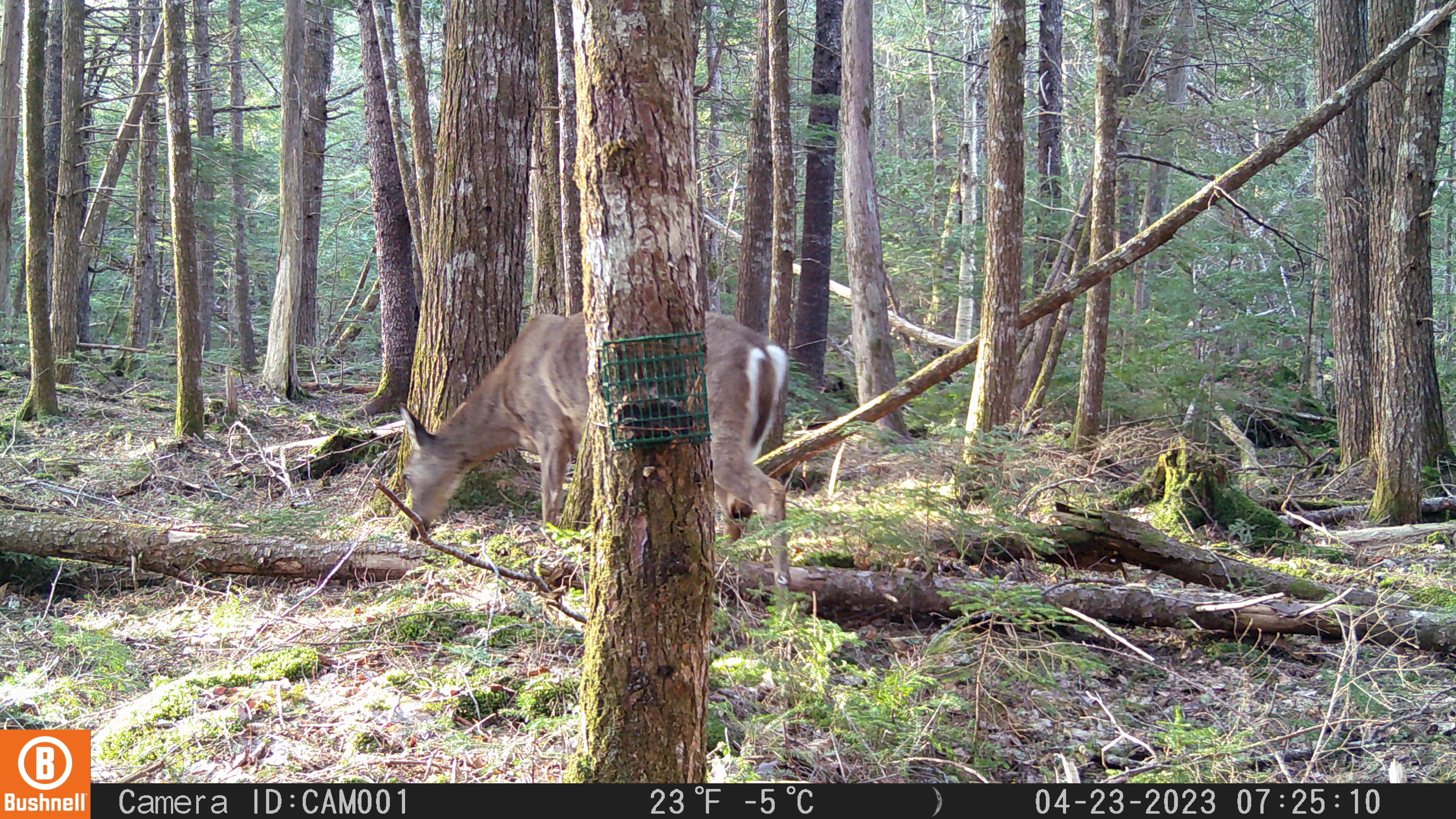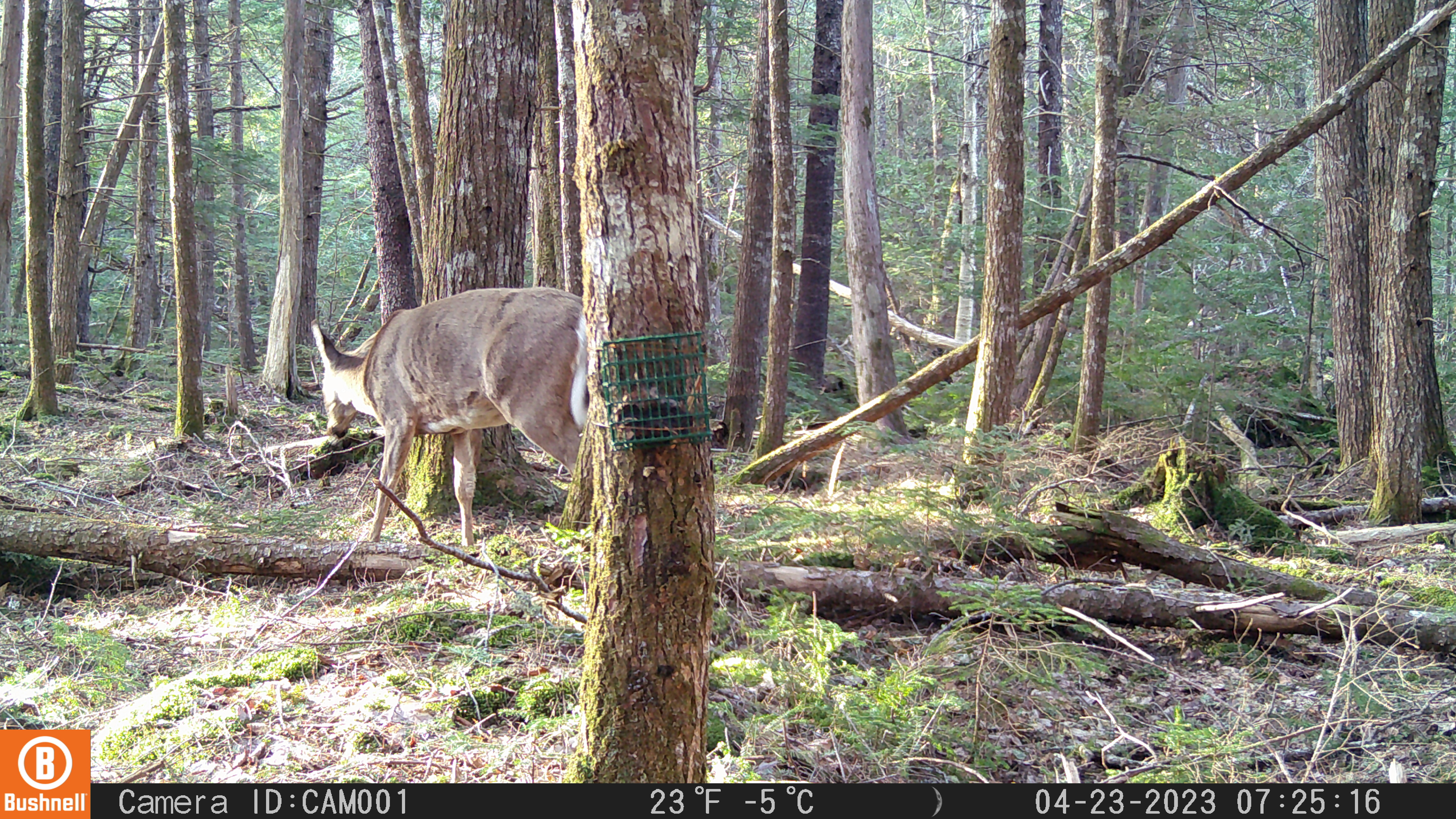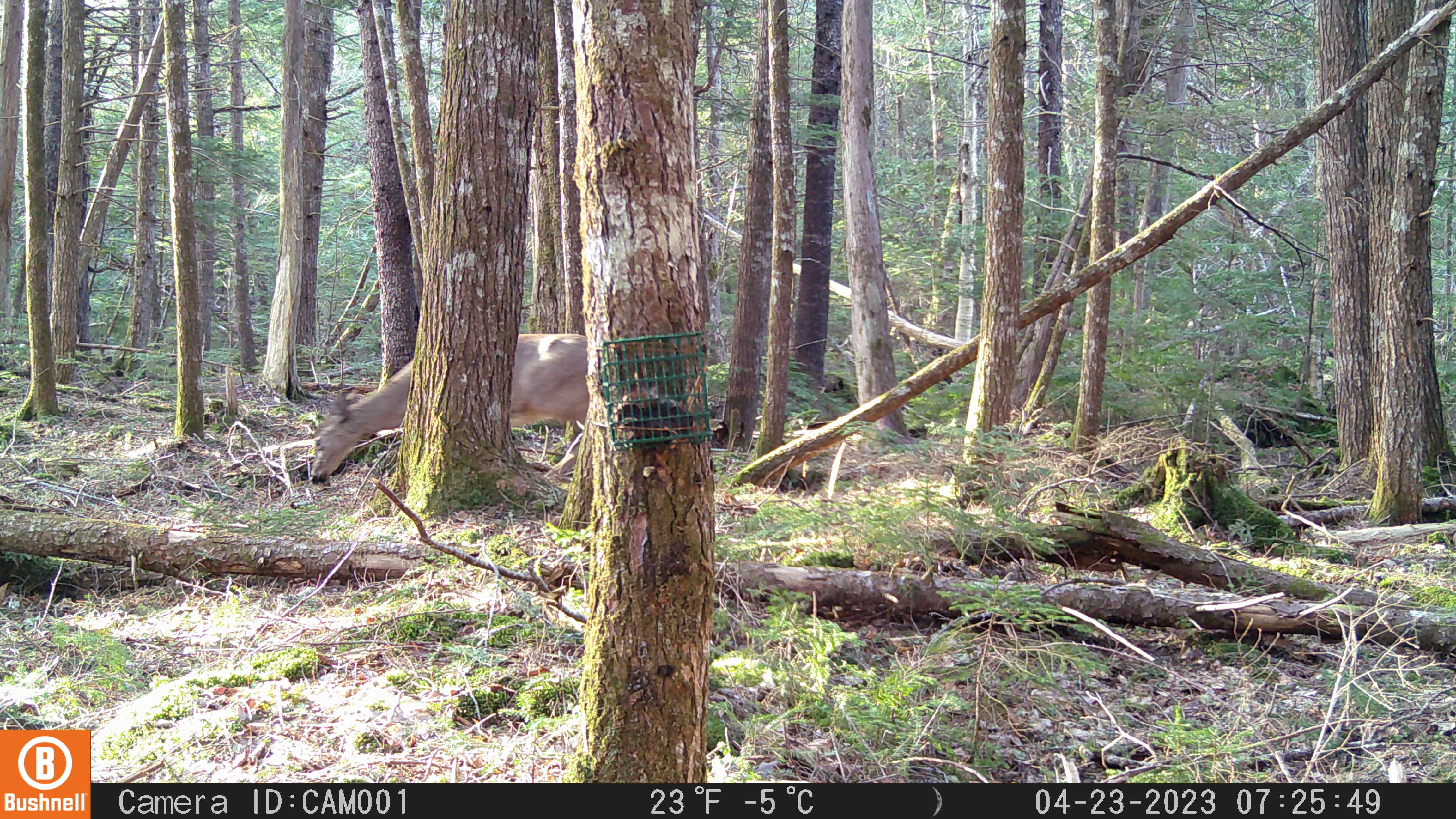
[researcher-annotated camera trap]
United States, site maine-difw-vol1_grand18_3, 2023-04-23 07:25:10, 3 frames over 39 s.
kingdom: Animalia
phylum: Chordata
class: Mammalia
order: Artiodactyla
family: Cervidae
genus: Odocoileus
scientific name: Odocoileus virginianus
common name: white-tailed deer